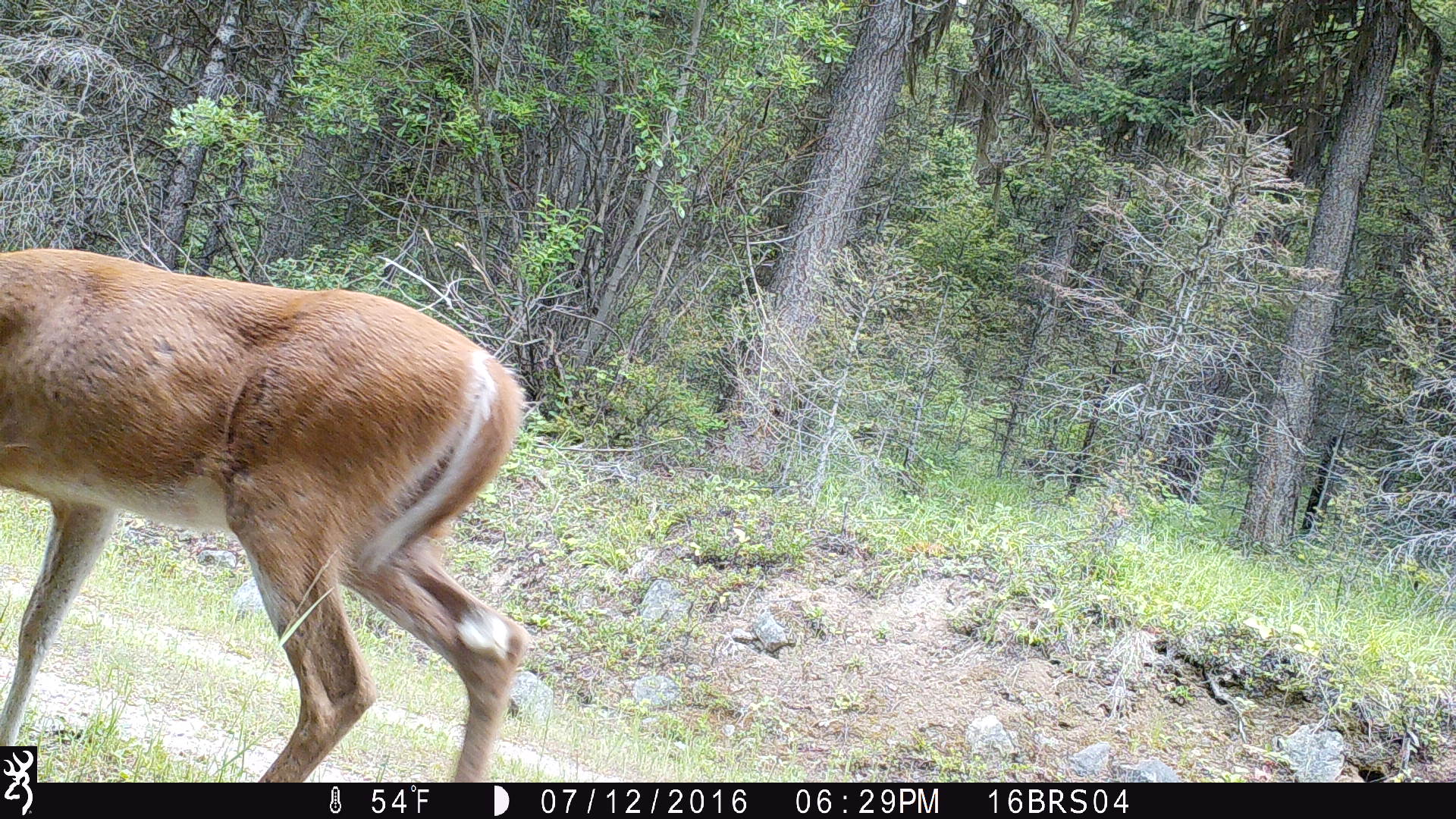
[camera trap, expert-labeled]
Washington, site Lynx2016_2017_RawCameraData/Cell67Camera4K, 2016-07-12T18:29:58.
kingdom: Animalia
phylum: Chordata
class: Mammalia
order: Artiodactyla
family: Cervidae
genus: Odocoileus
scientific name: Odocoileus virginianus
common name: white-tailed deer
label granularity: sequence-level